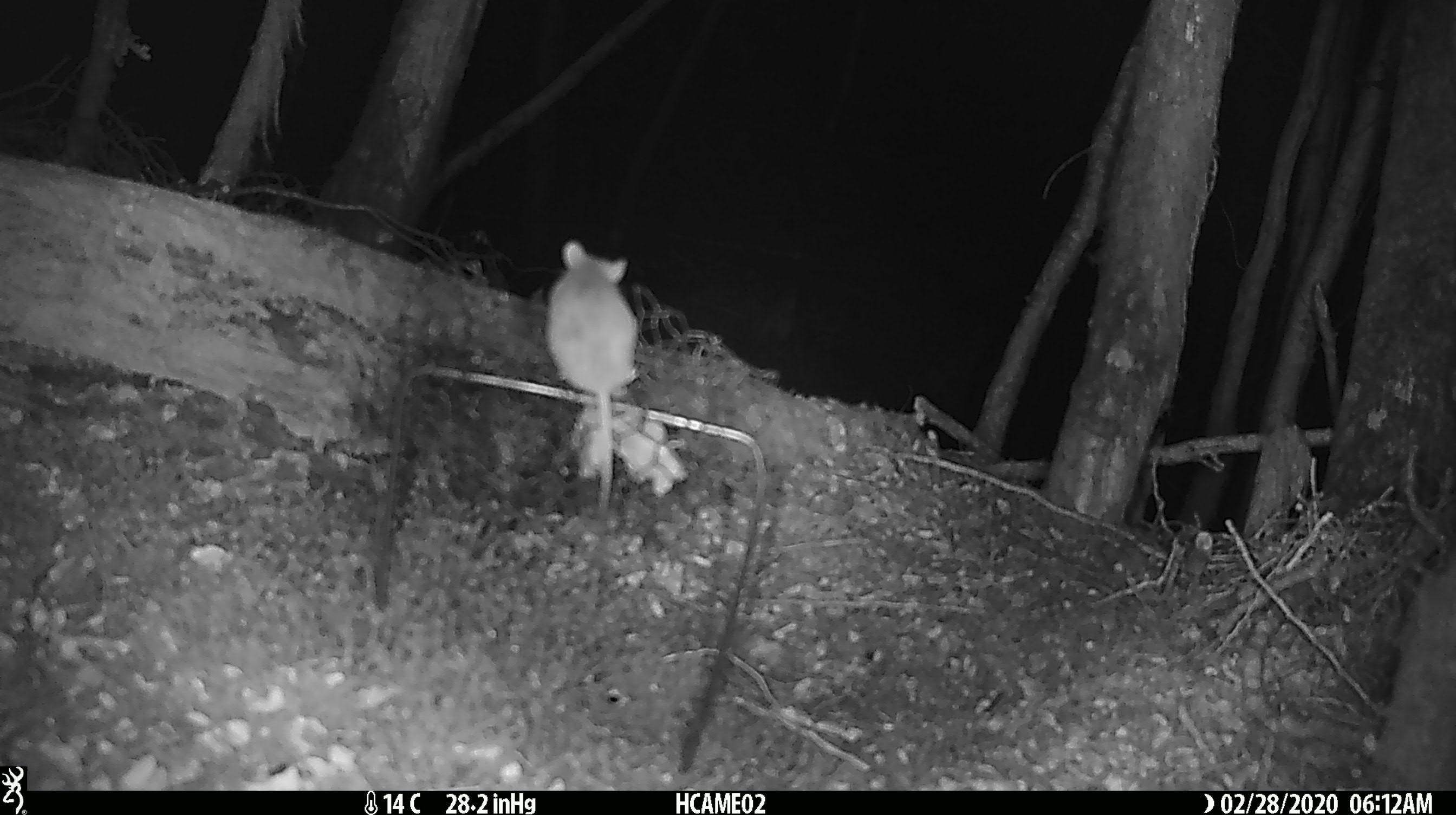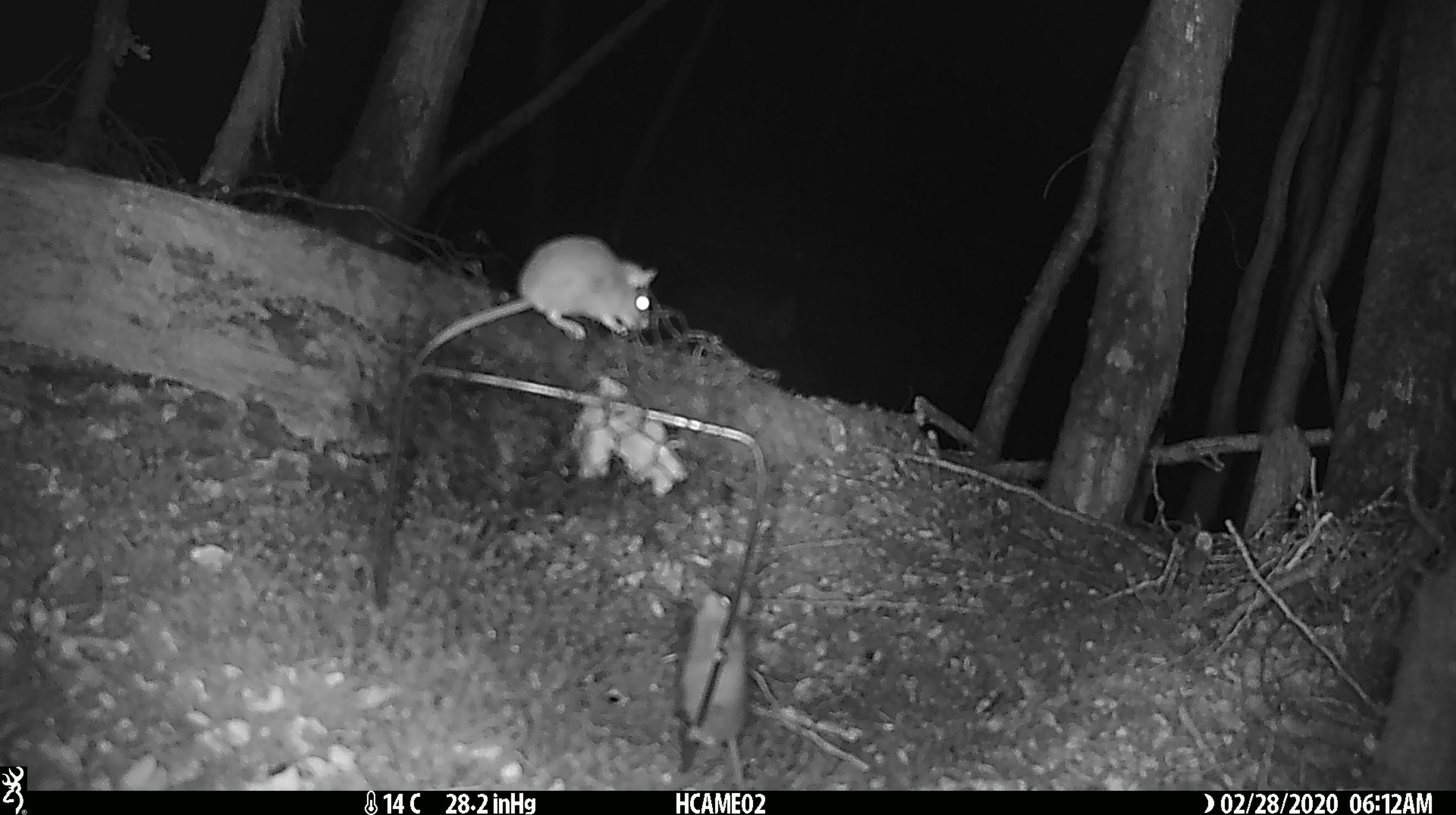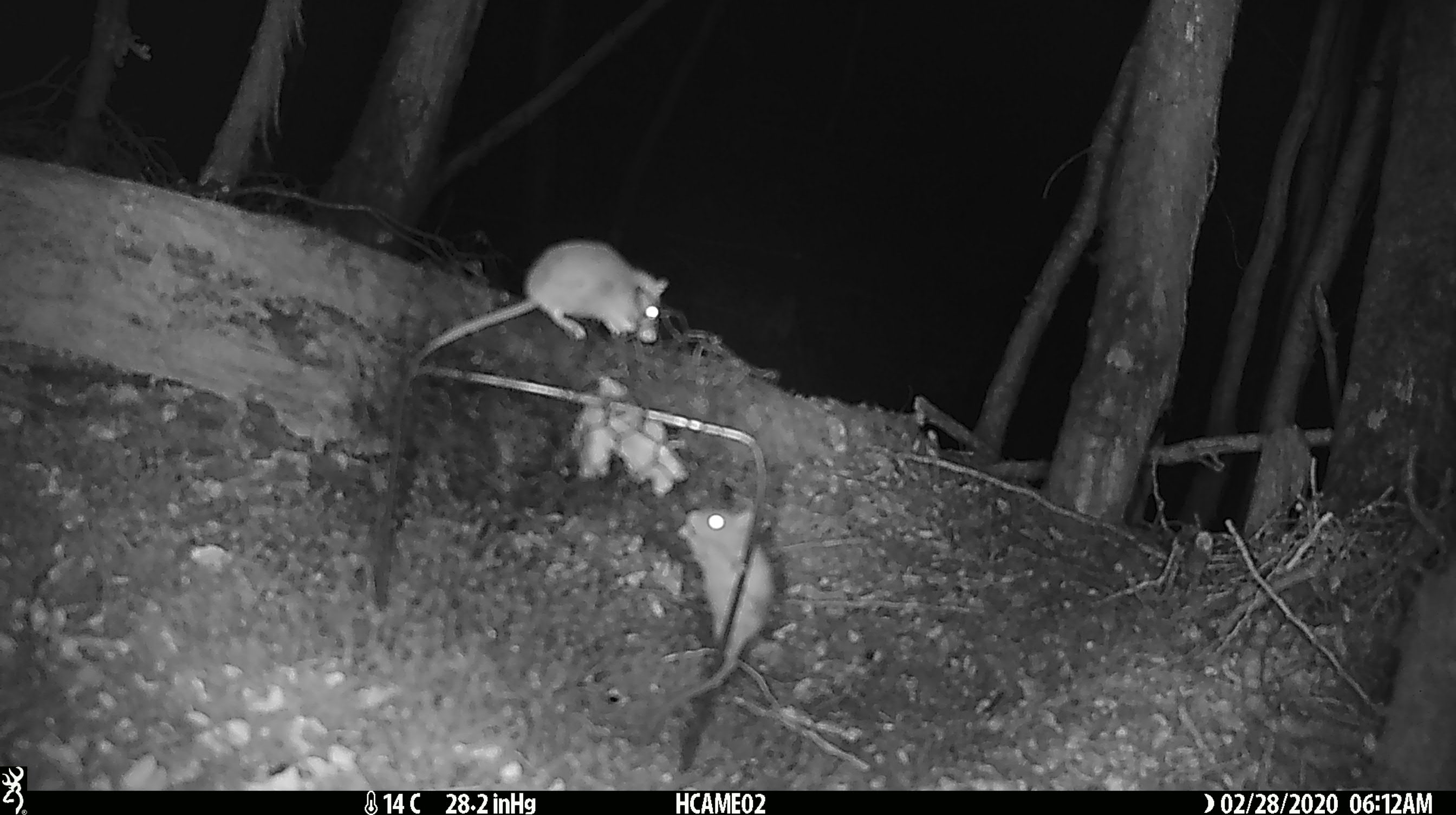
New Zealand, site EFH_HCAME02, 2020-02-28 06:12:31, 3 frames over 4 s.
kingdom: Animalia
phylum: Chordata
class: Mammalia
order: Rodentia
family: Muridae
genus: Mus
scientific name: Mus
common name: mouse